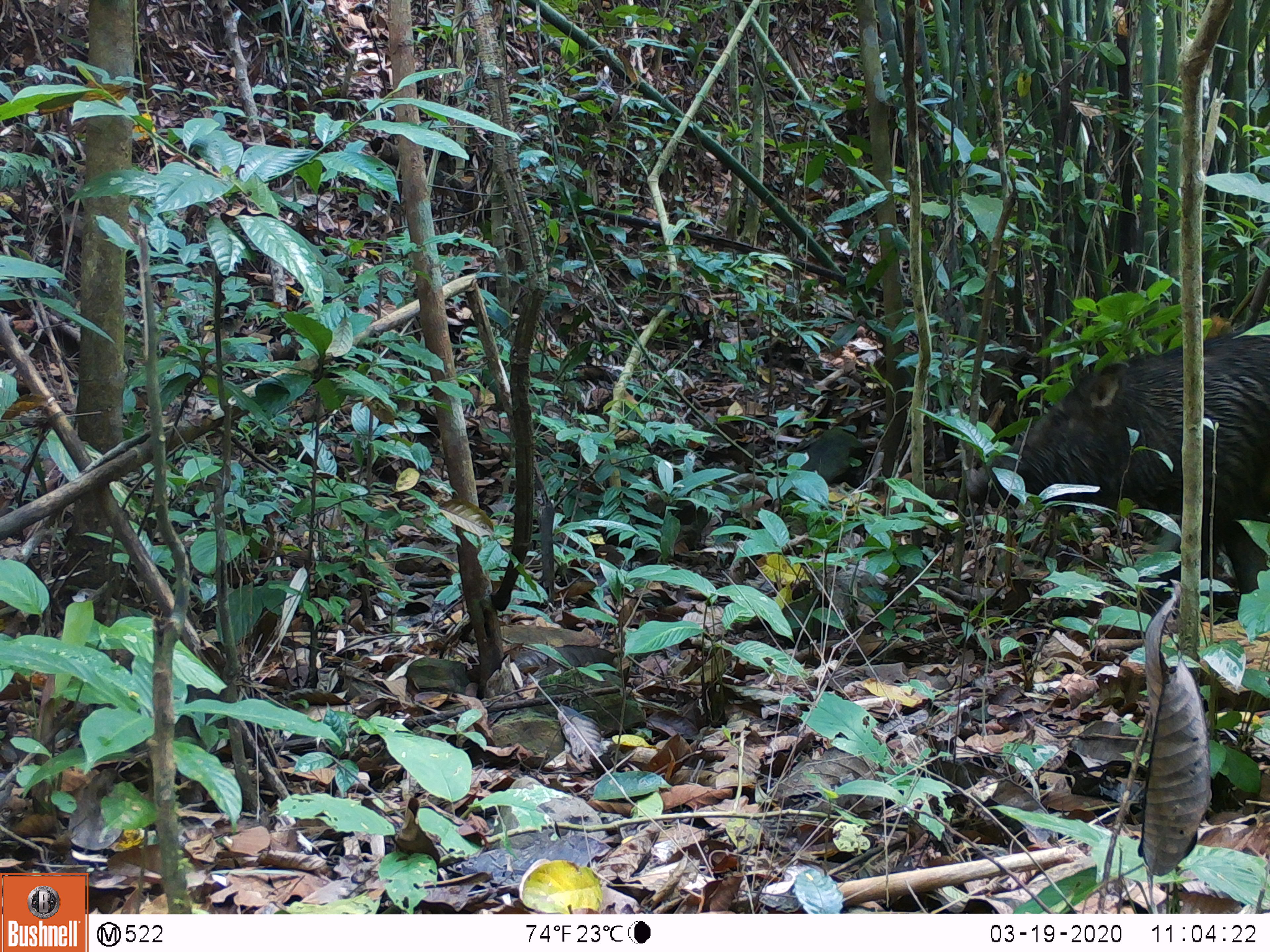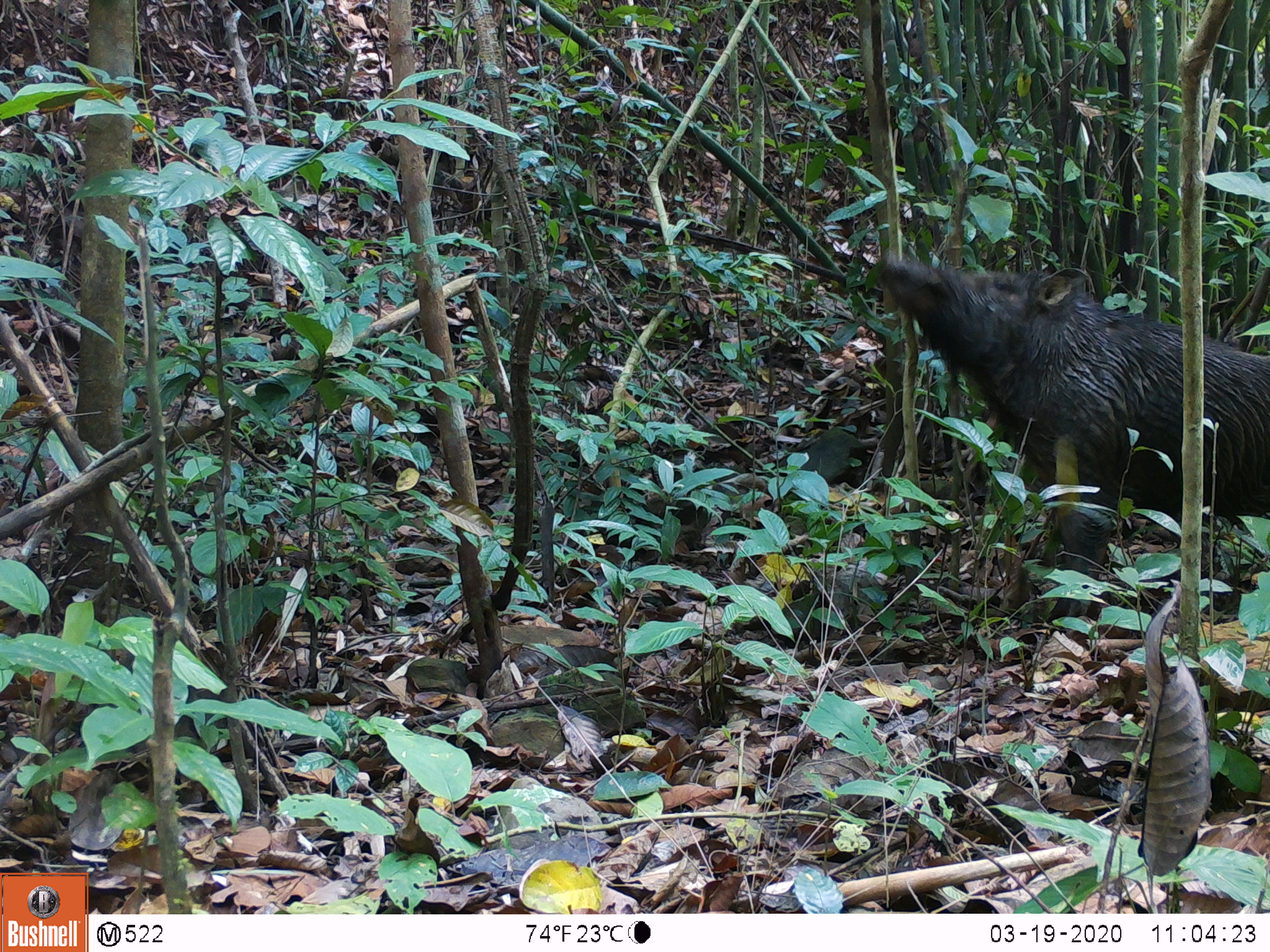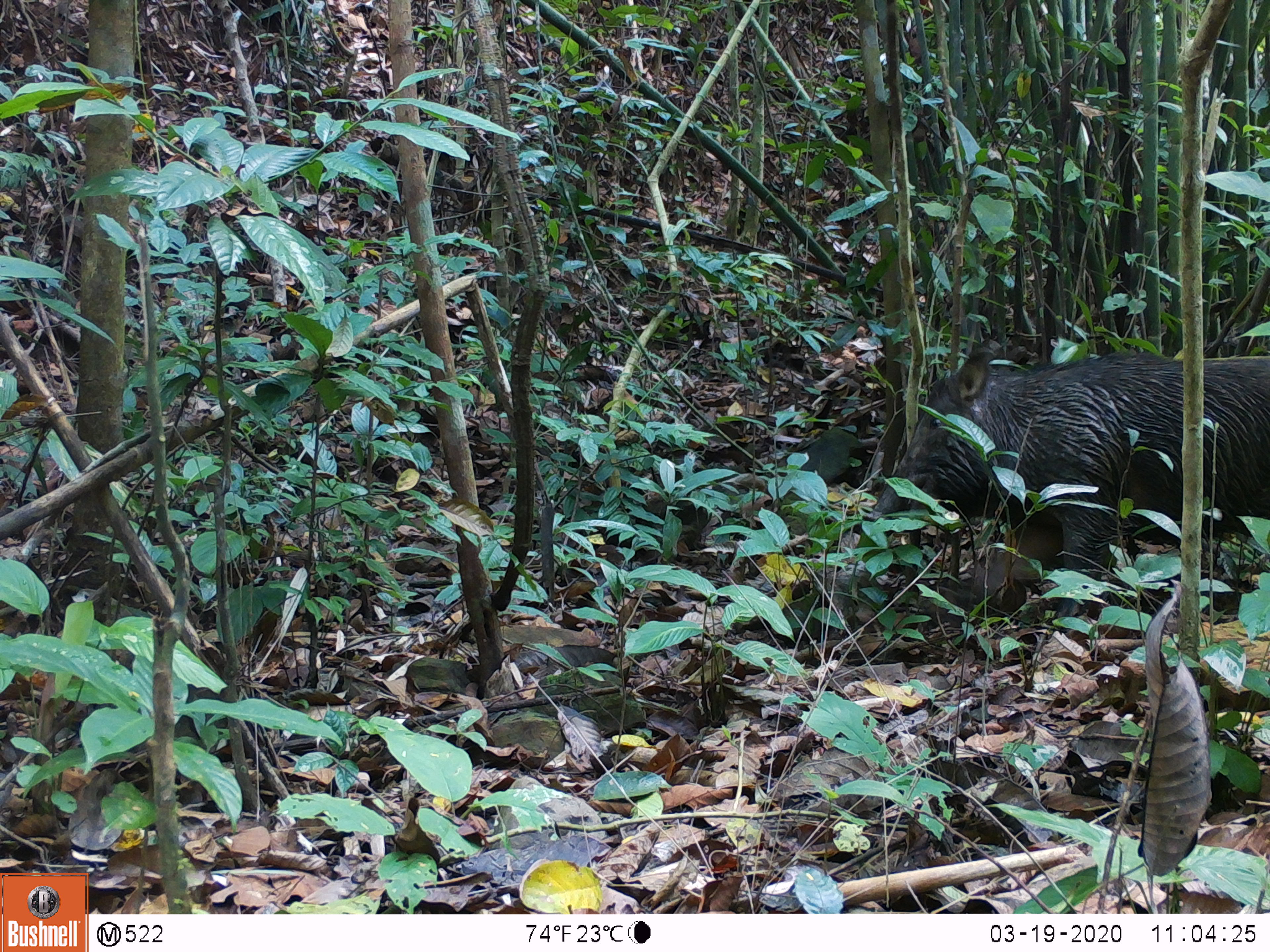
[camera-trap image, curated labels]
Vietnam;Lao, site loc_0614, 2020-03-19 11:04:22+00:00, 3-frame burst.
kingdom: Animalia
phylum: Chordata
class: Mammalia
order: Artiodactyla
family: Suidae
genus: Sus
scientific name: Sus scrofa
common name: eurasian wild pig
Eurasian wild pig (Sus scrofa). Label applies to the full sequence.